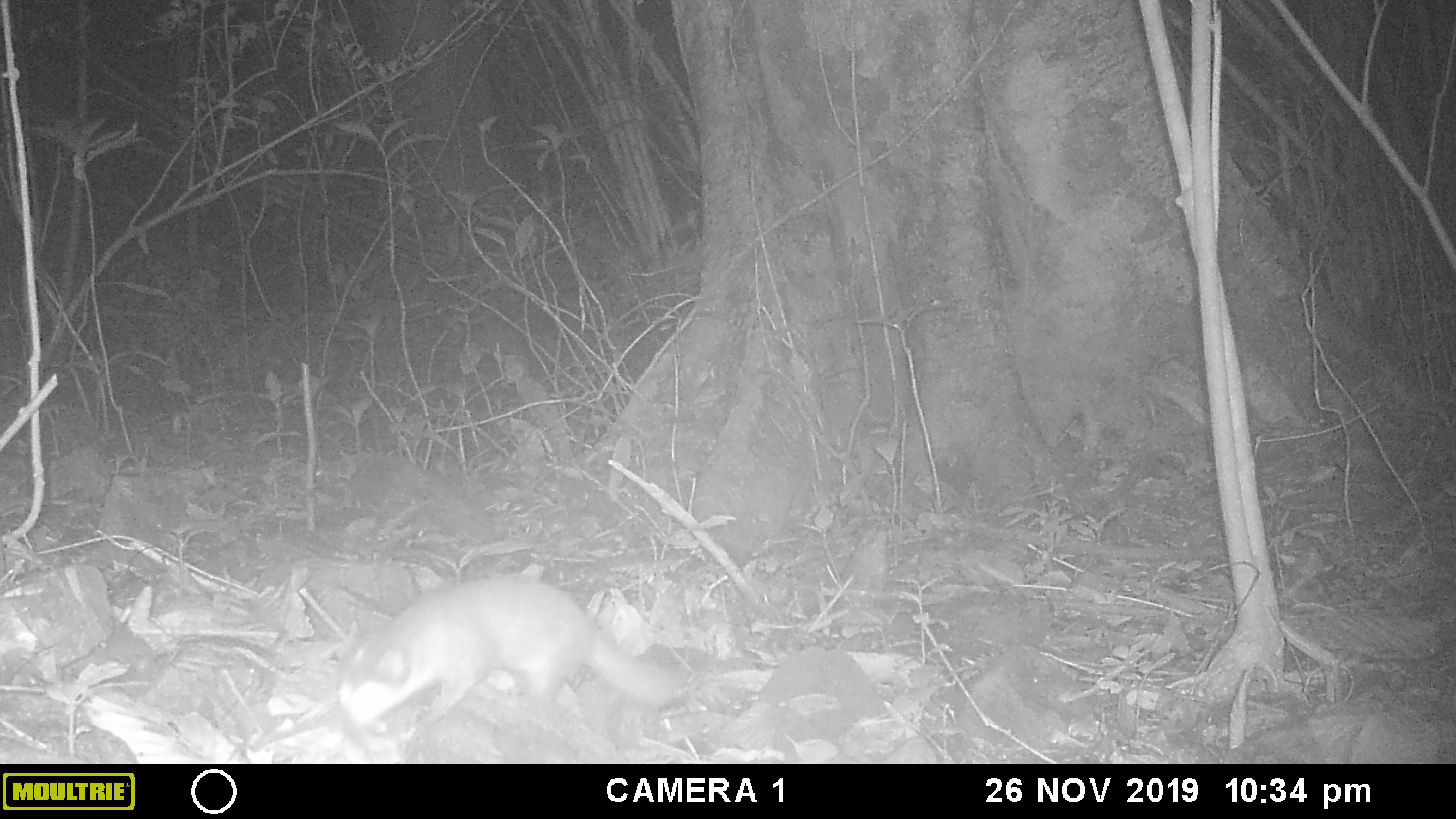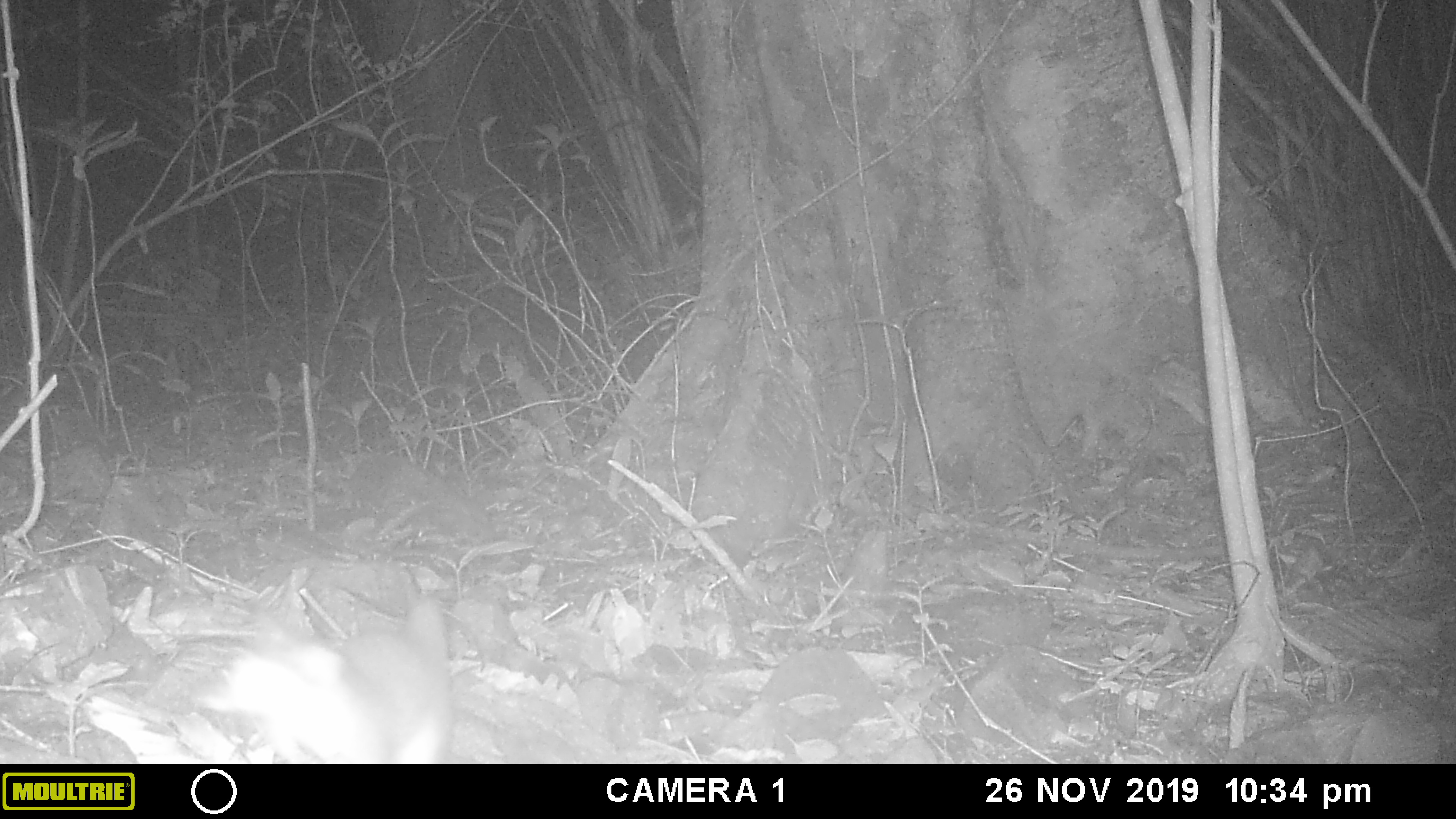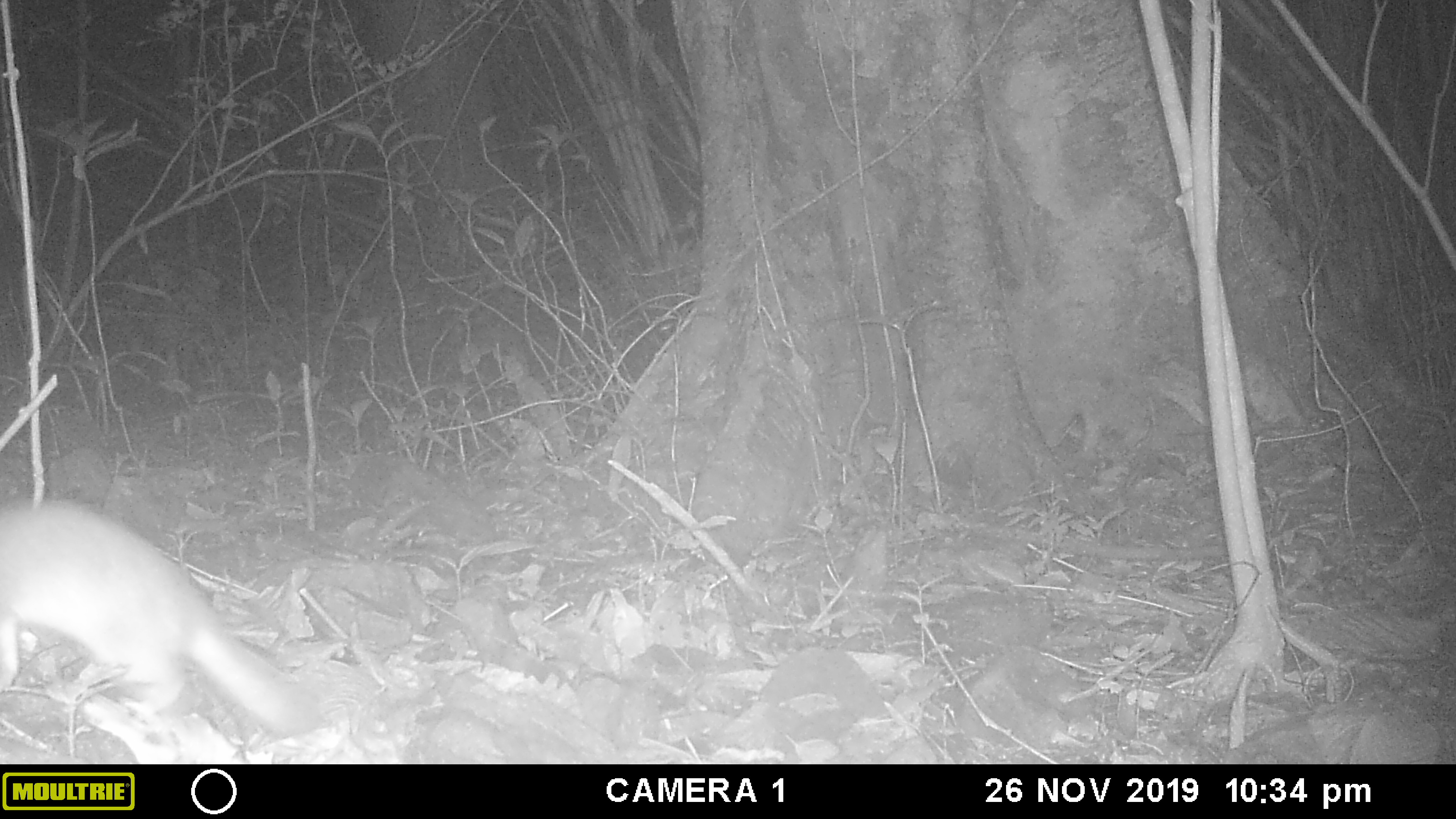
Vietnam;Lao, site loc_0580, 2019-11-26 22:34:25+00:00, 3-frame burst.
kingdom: Animalia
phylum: Chordata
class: Mammalia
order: Carnivora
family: Mustelidae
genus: Melogale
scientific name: Melogale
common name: ferret badger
Ferret badger (Melogale). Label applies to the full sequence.